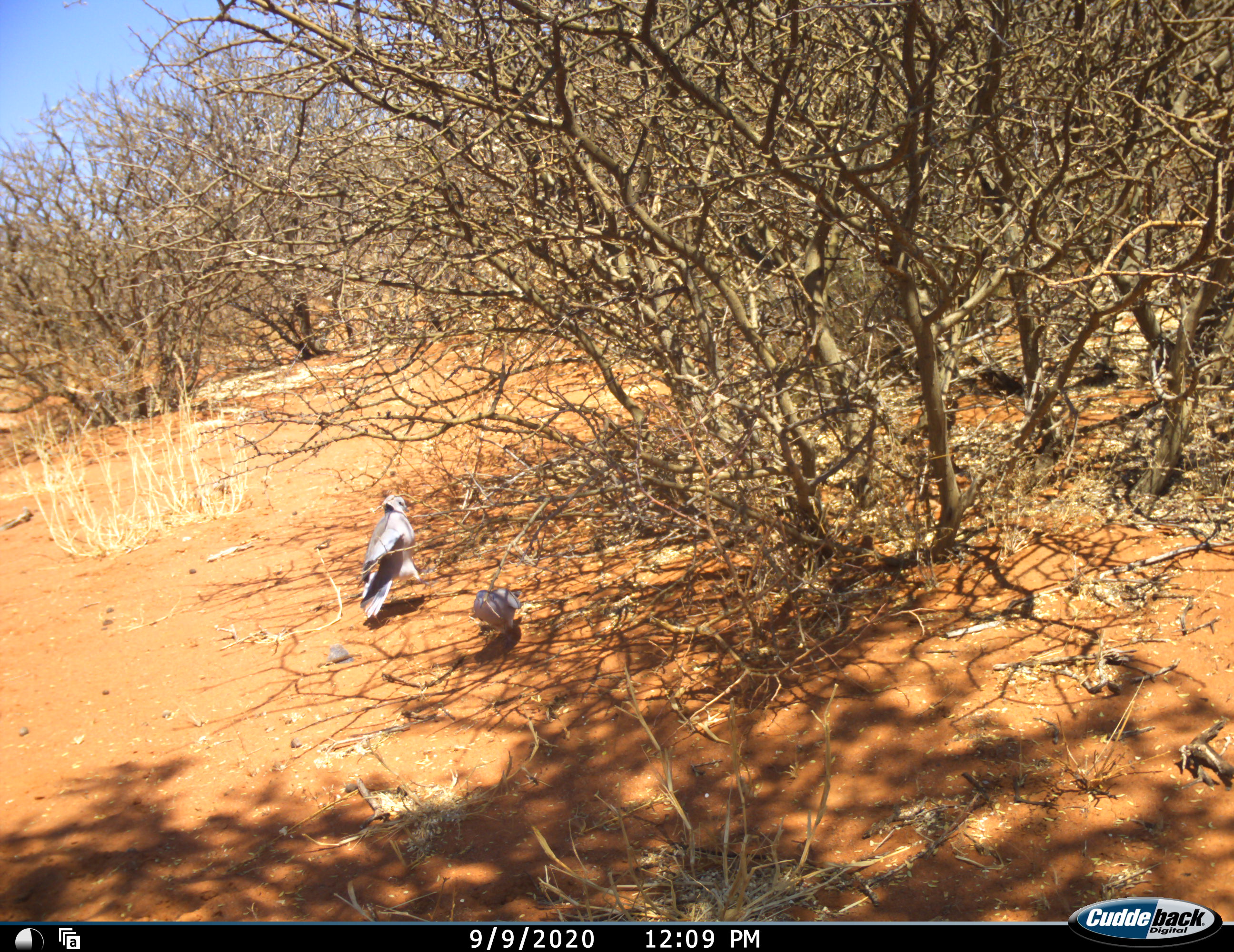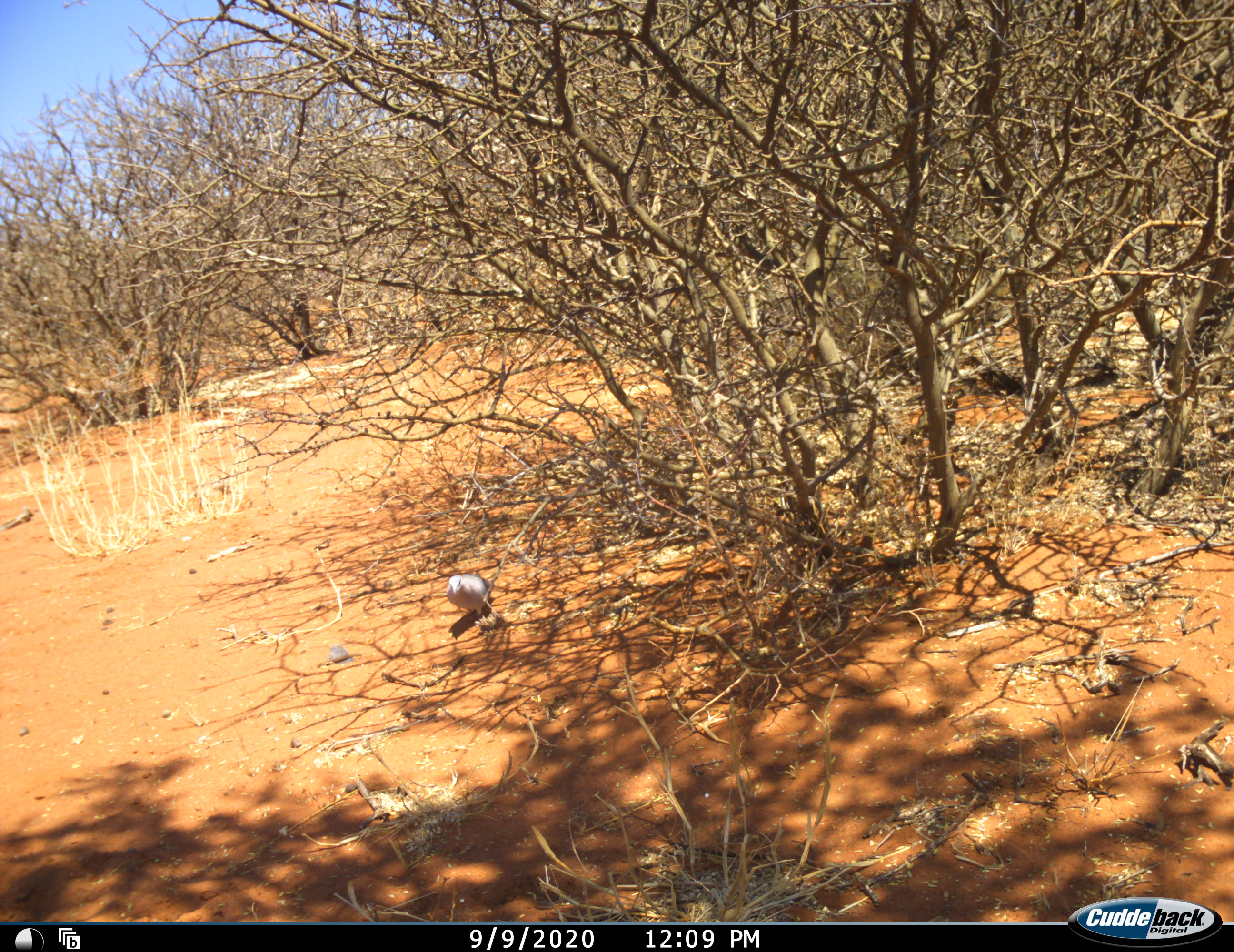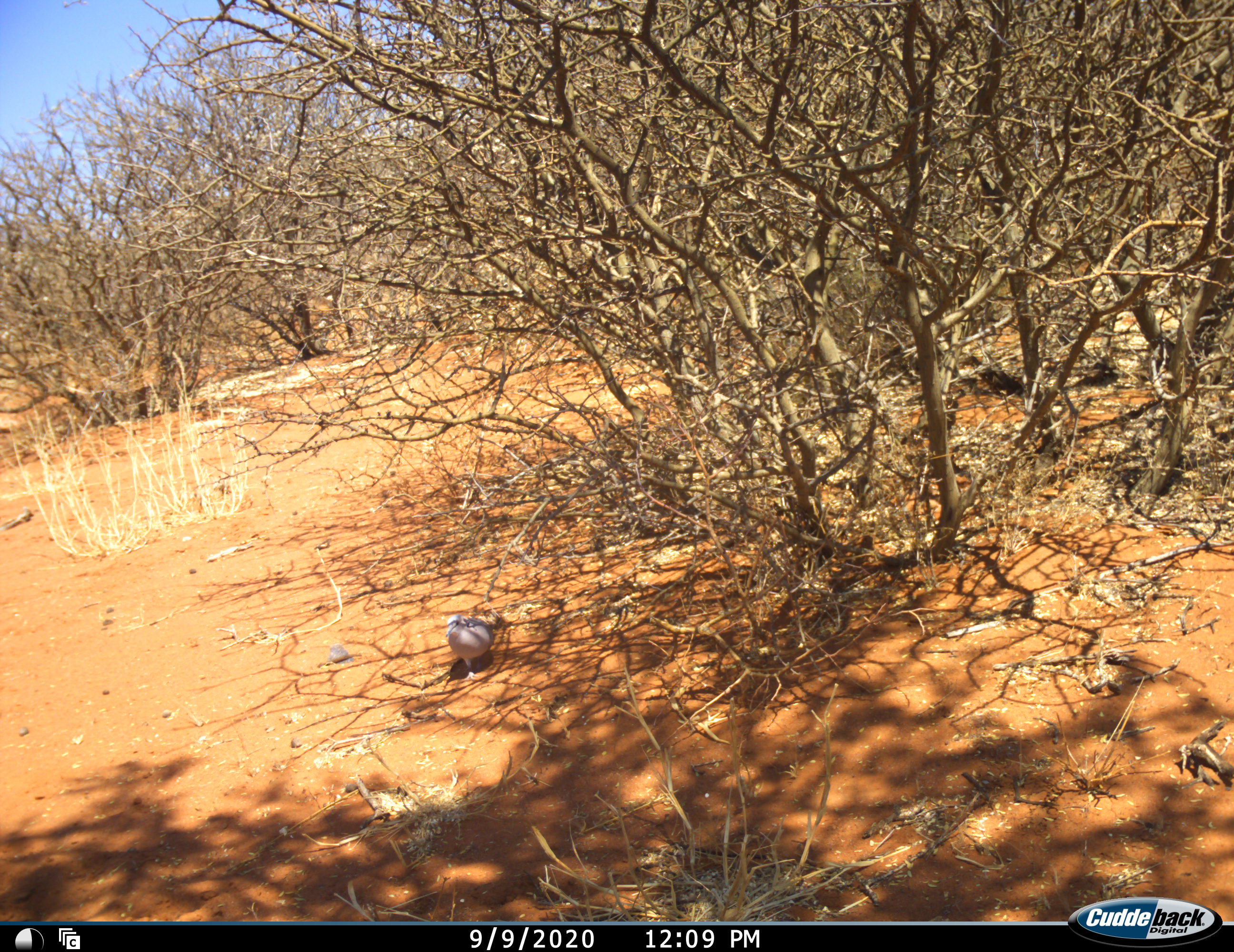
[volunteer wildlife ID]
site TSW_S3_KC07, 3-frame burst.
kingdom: Animalia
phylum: Chordata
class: Aves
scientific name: Aves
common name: bird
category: birdother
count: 2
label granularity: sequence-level